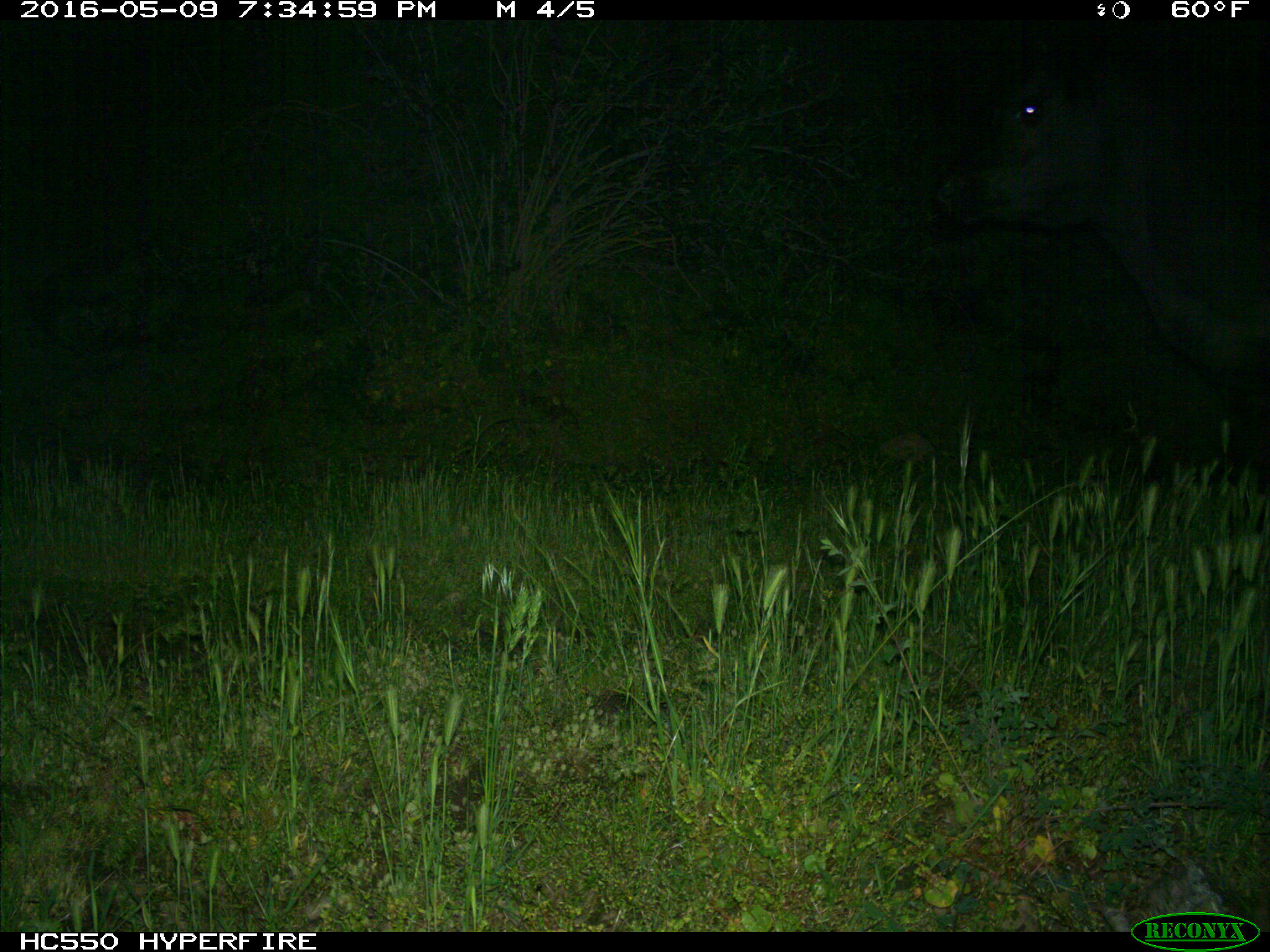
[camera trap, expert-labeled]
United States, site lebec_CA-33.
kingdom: Animalia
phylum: Chordata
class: Mammalia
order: Artiodactyla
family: Bovidae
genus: Bos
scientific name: Bos taurus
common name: domestic cow